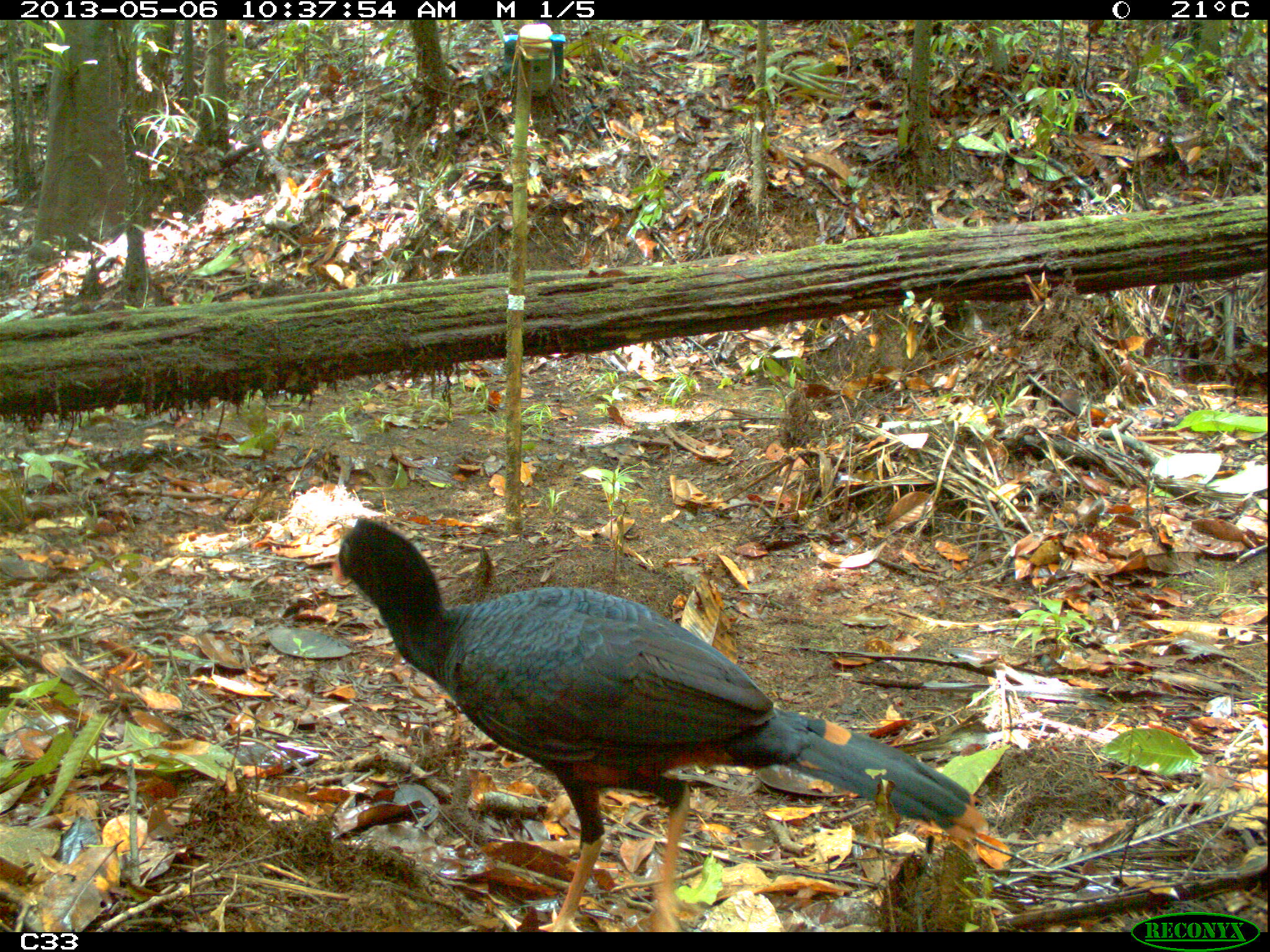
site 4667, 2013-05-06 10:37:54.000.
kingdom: Animalia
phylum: Chordata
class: Aves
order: Galliformes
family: Cracidae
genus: Mitu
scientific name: Mitu tomentosum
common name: crestless curassow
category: mitu tomentosa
Mitu tomentosa (crestless curassow) (Mitu tomentosum), count 2, age adult.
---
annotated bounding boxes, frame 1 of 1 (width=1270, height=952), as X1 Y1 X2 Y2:
mitu tomentosa: 332 513 985 930